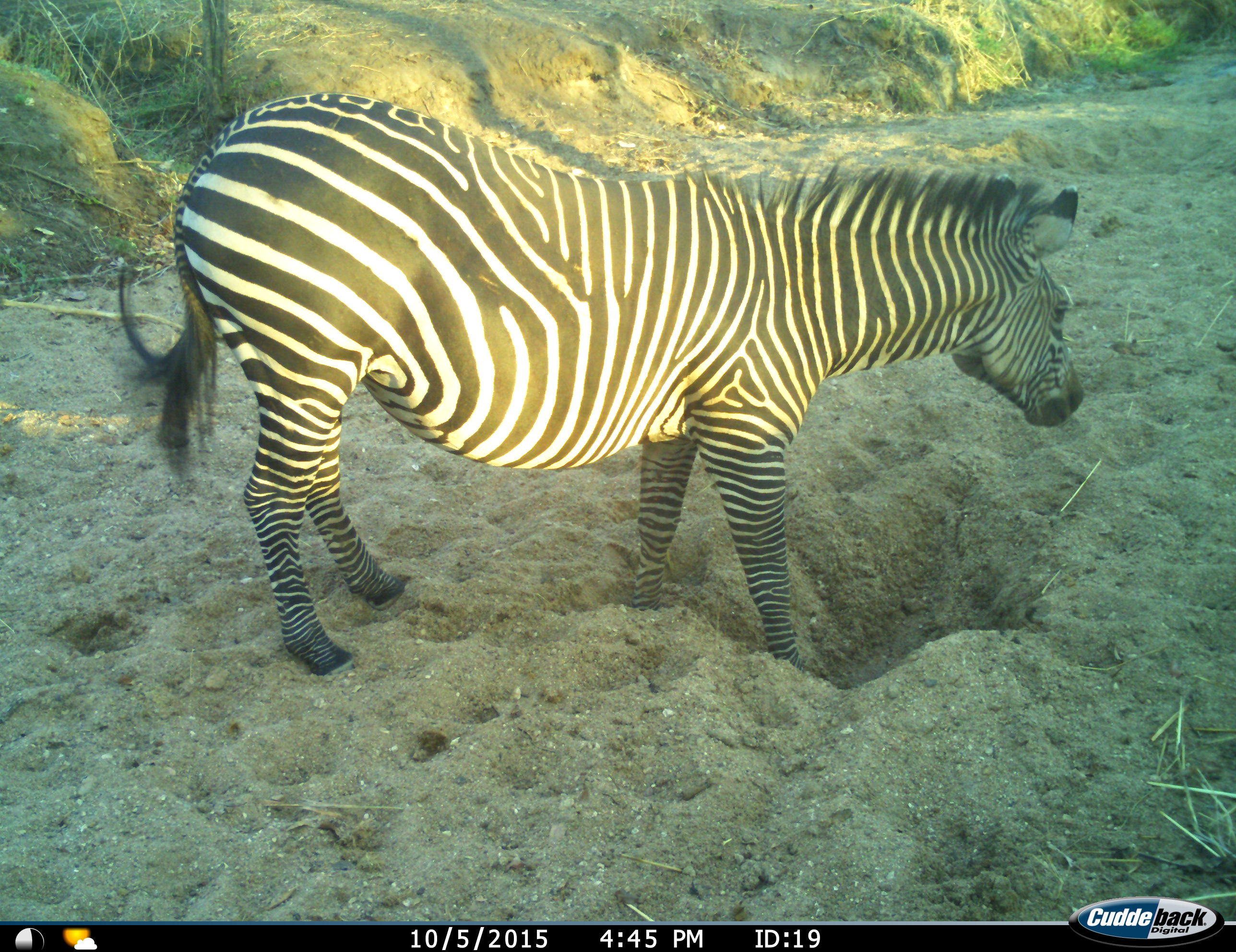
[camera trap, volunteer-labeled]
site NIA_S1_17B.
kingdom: Animalia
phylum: Chordata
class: Mammalia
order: Perissodactyla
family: Equidae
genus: Equus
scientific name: Equus quagga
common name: plains zebra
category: zebraplains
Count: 1.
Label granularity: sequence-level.